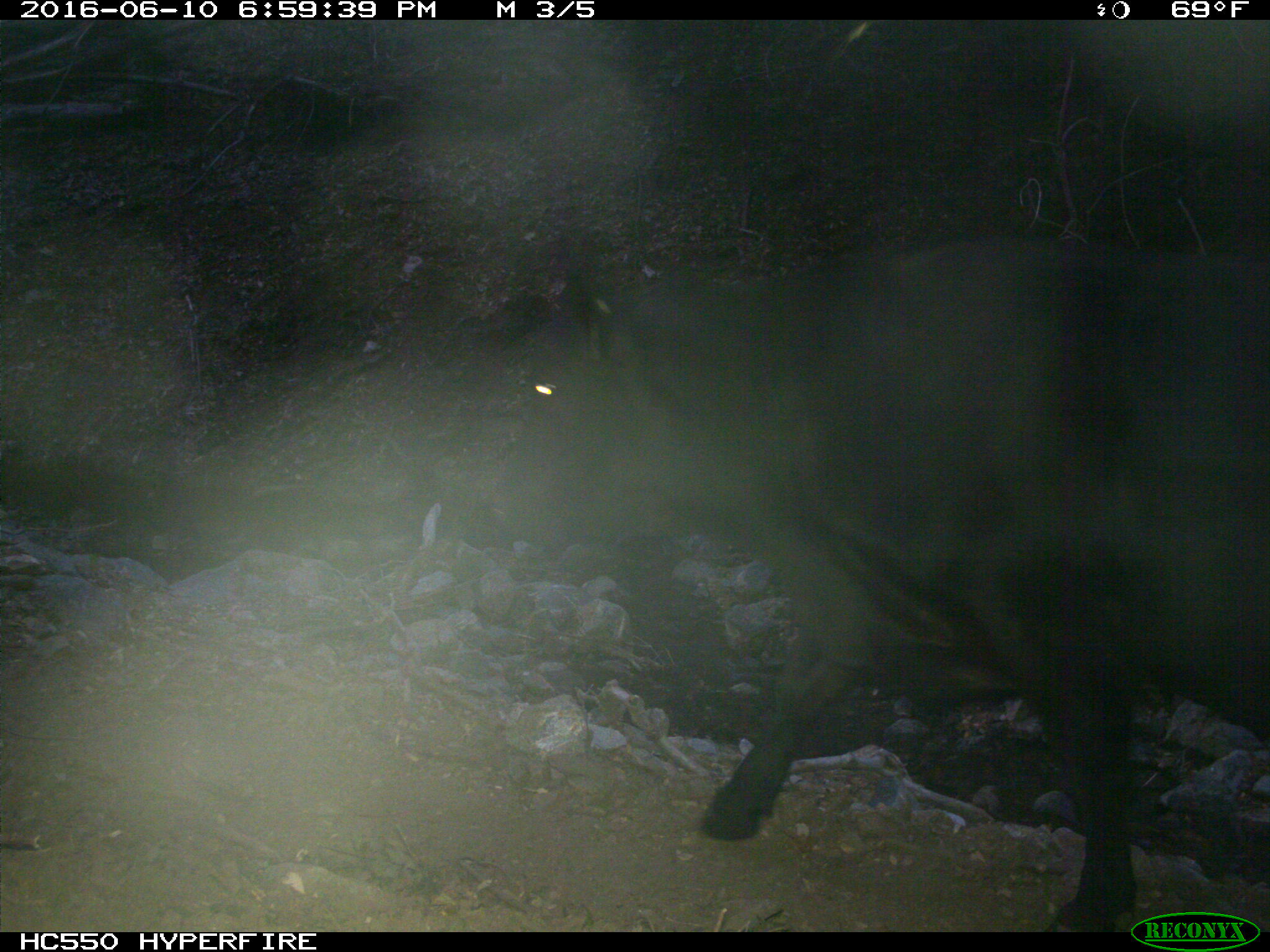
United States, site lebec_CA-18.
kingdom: Animalia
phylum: Chordata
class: Mammalia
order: Artiodactyla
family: Bovidae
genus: Bos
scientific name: Bos taurus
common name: domestic cow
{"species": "Bos taurus (domestic cow)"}